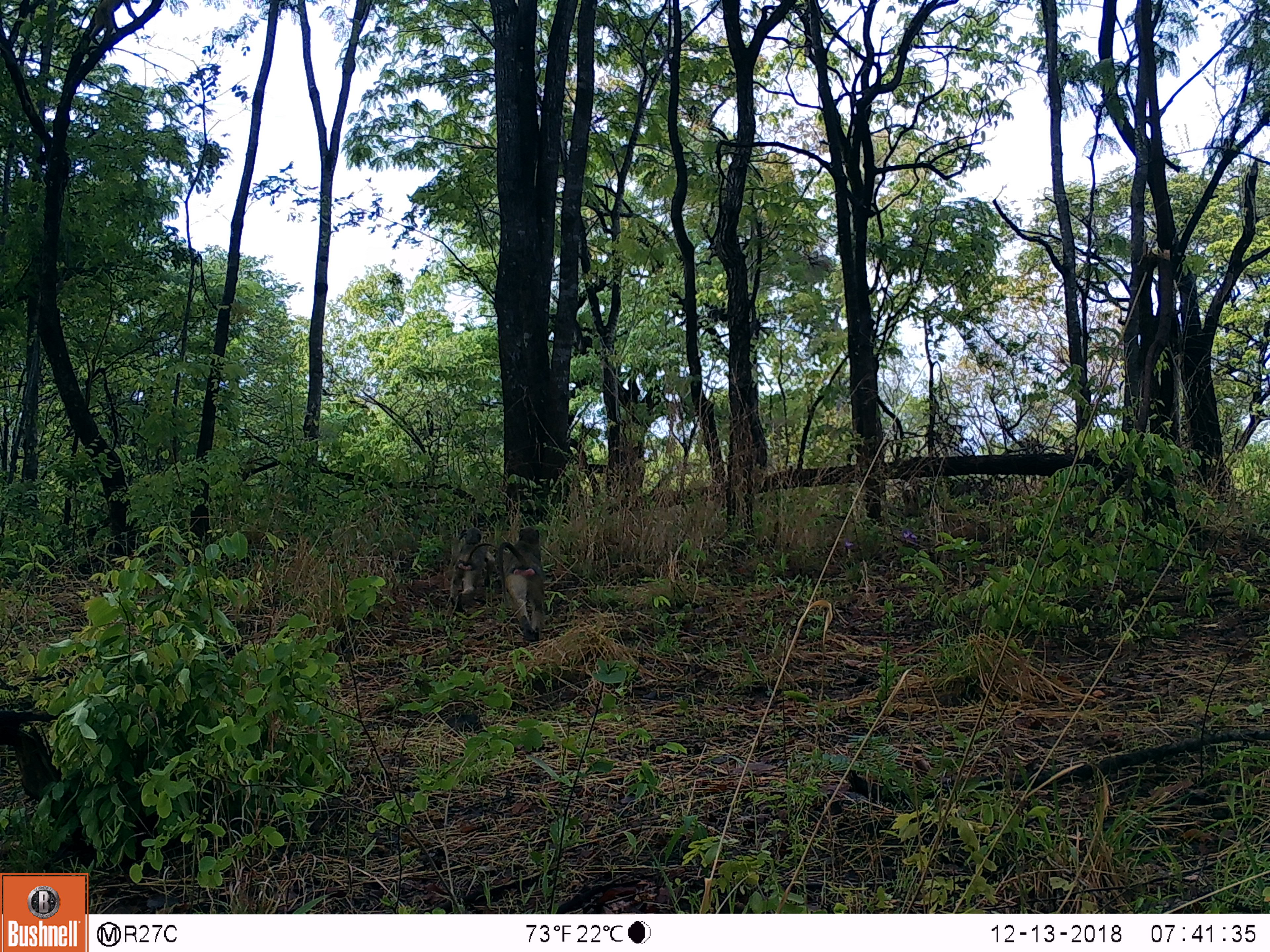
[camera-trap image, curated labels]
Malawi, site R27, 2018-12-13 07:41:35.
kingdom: Animalia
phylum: Chordata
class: Mammalia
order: Primates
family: Cercopithecidae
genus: Papio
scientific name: Papio cynocephalus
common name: yellow baboon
Yellow baboon (Papio cynocephalus), count 2.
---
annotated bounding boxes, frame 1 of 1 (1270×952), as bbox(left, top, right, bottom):
yellow baboon: bbox(492, 523, 558, 646); bbox(449, 513, 489, 612)